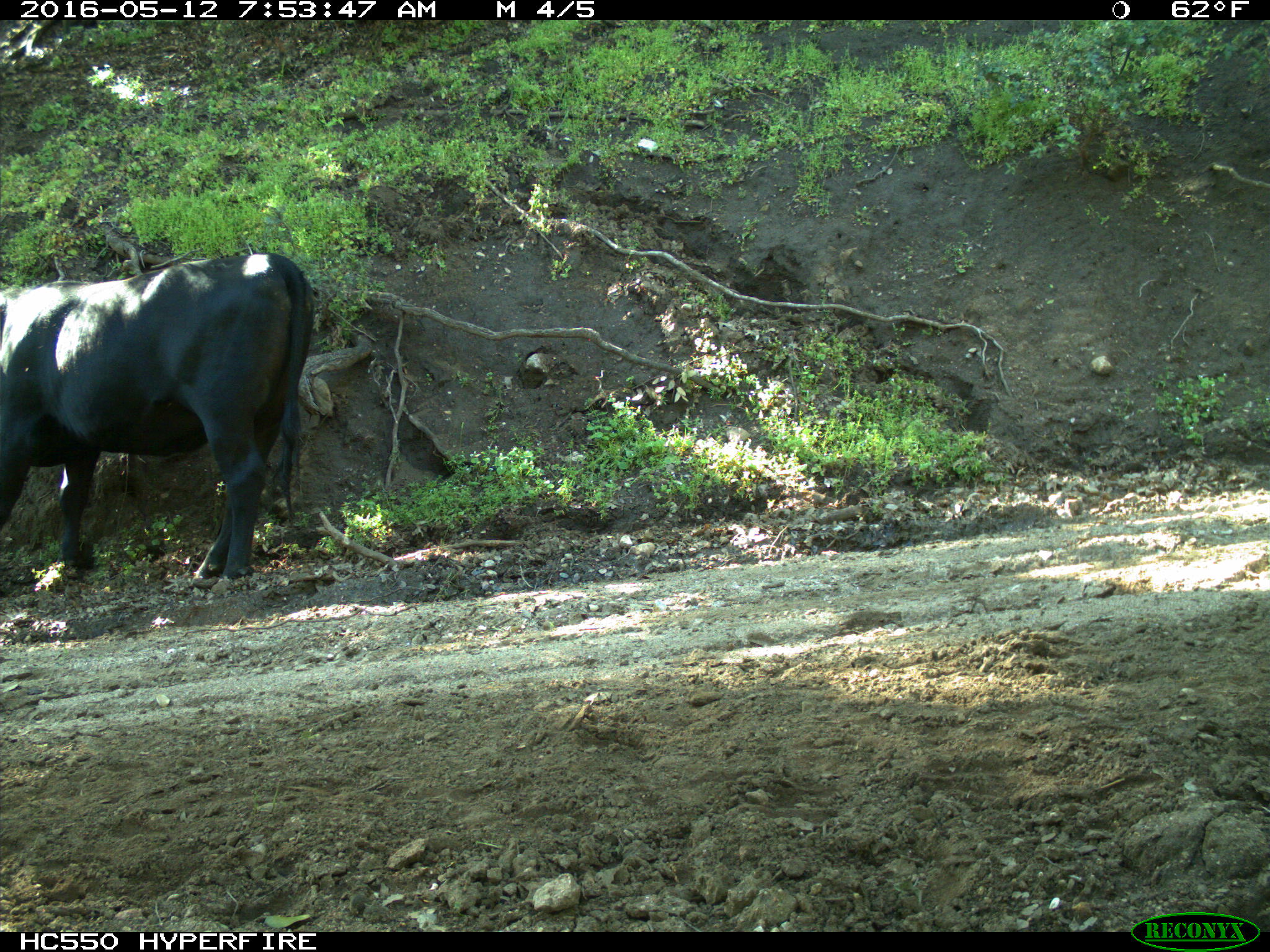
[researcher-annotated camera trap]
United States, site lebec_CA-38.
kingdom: Animalia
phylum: Chordata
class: Mammalia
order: Artiodactyla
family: Bovidae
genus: Bos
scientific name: Bos taurus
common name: domestic cow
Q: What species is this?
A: Bos taurus (domestic cow).